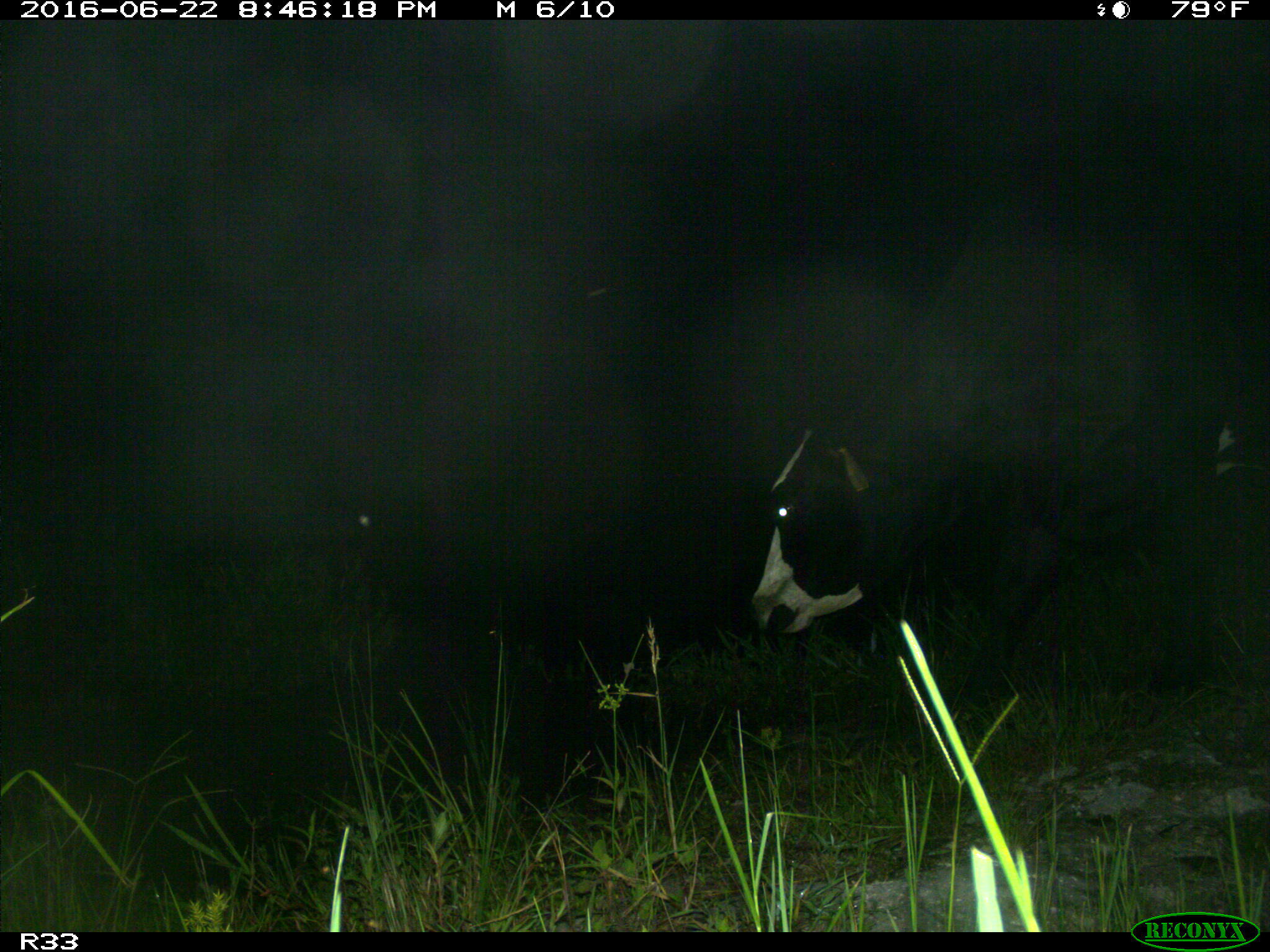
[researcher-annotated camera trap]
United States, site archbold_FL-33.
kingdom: Animalia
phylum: Chordata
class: Mammalia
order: Artiodactyla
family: Bovidae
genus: Bos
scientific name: Bos taurus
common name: domestic cow